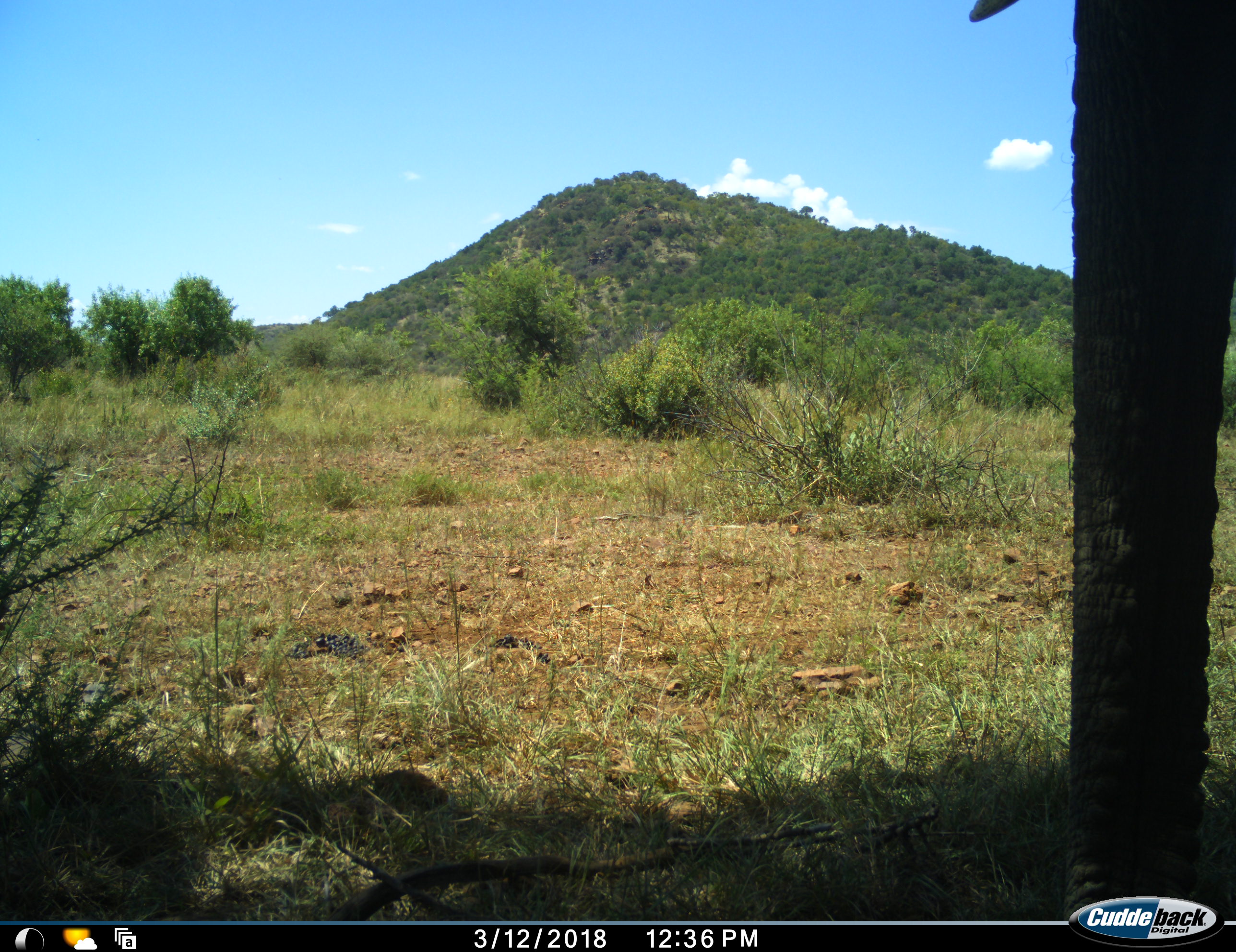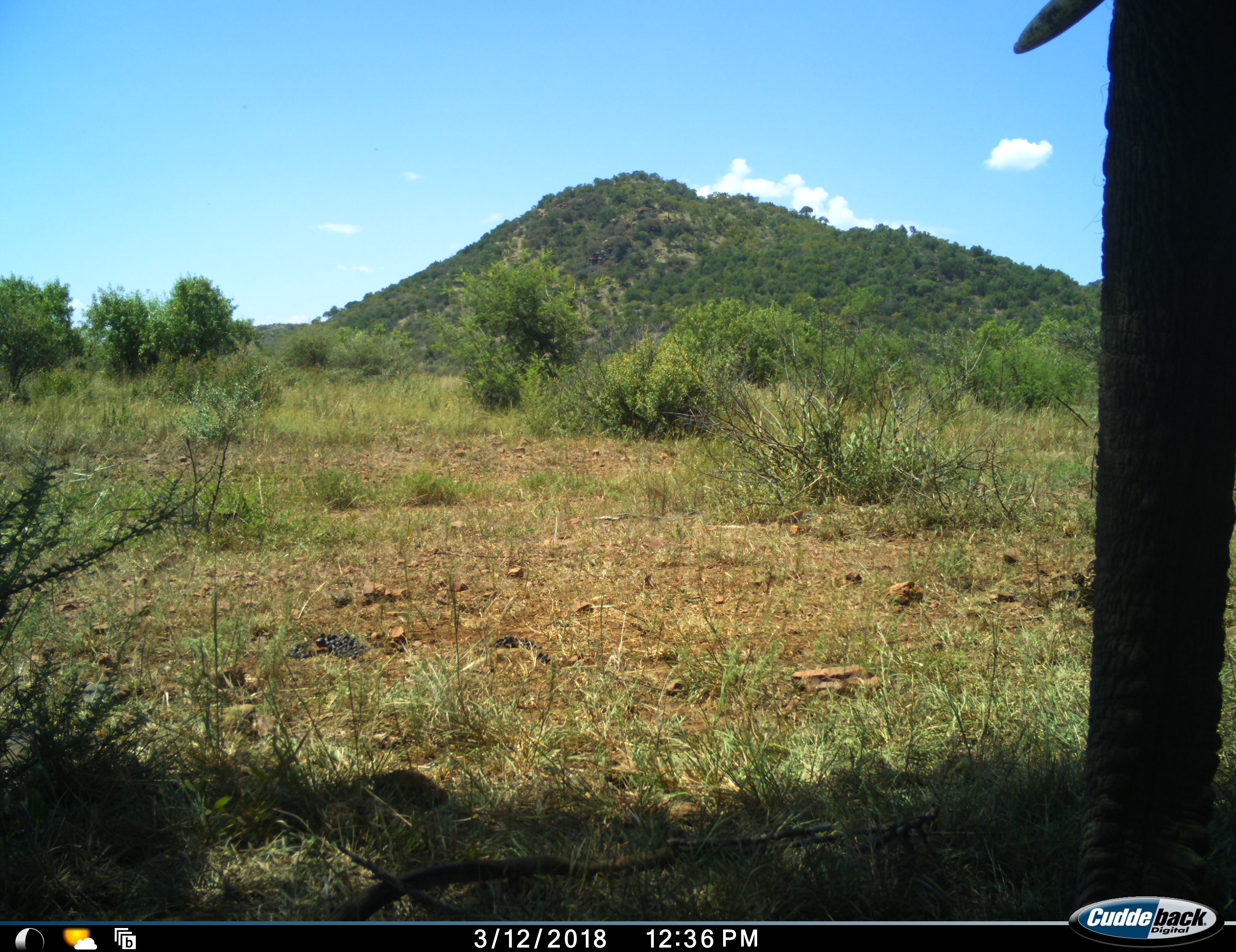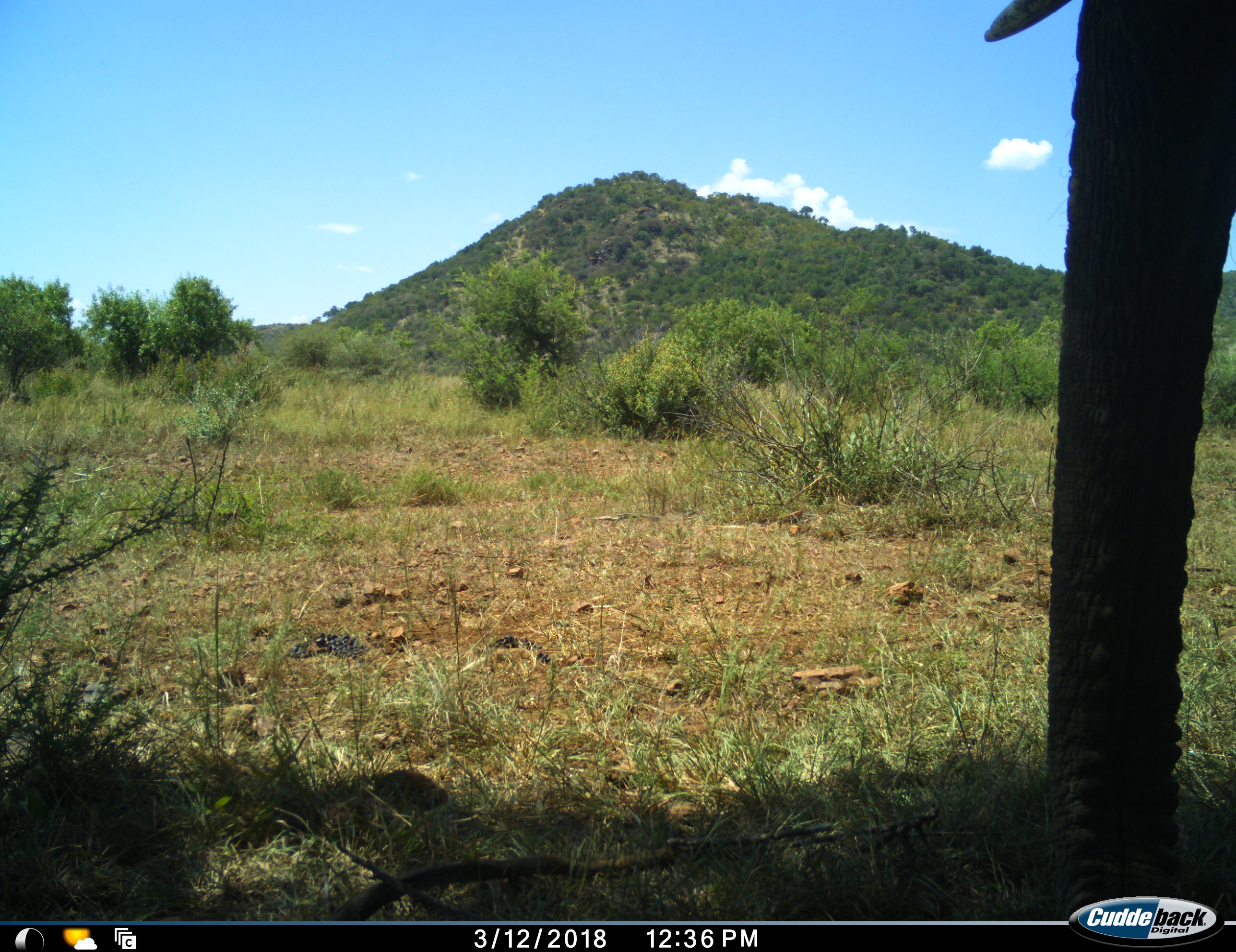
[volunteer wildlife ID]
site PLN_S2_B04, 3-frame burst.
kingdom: Animalia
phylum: Chordata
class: Mammalia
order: Proboscidea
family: Elephantidae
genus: Loxodonta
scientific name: Loxodonta africana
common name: african bush elephant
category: elephant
Elephant (african bush elephant) (Loxodonta africana), count 1. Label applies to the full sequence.